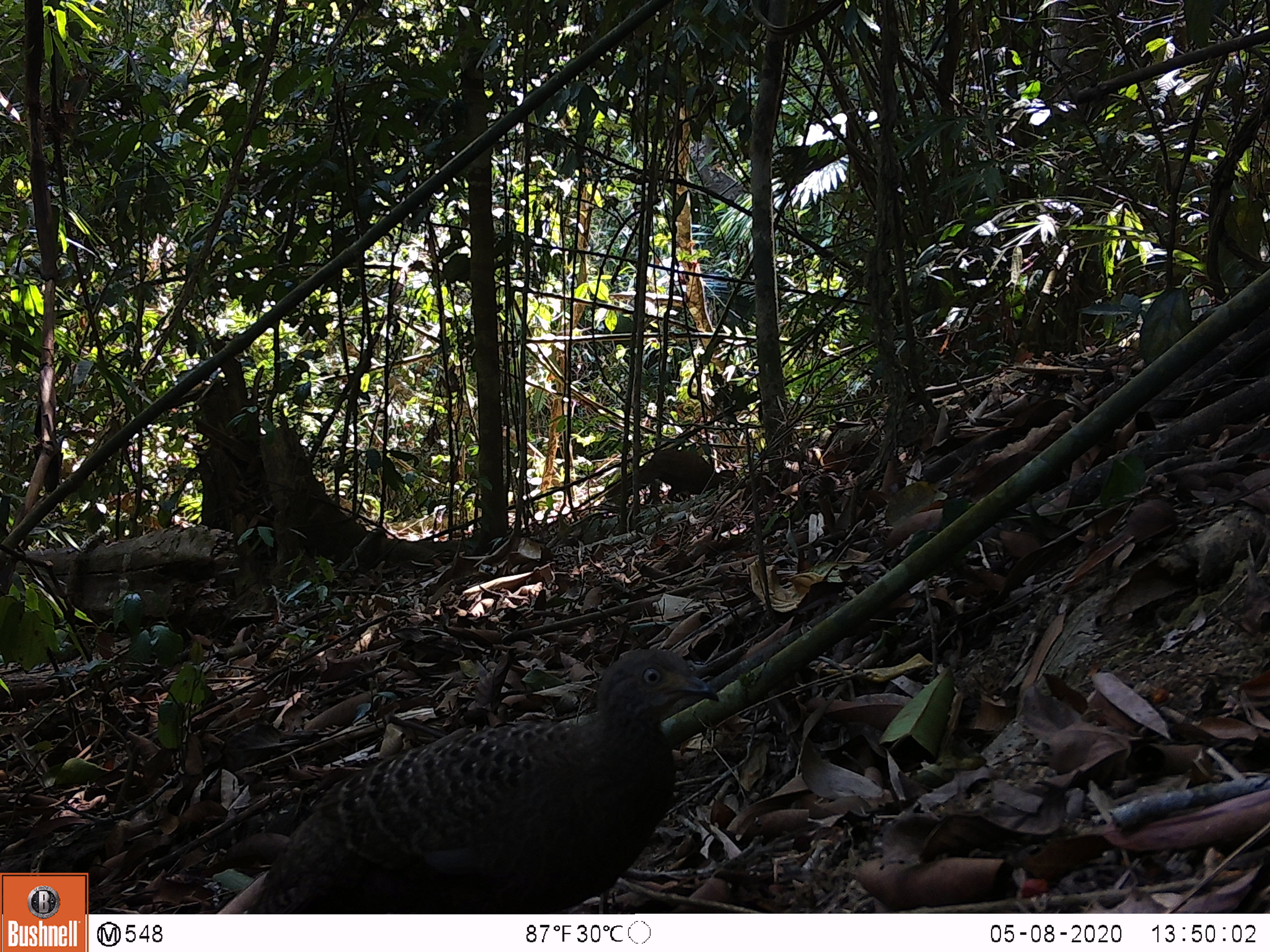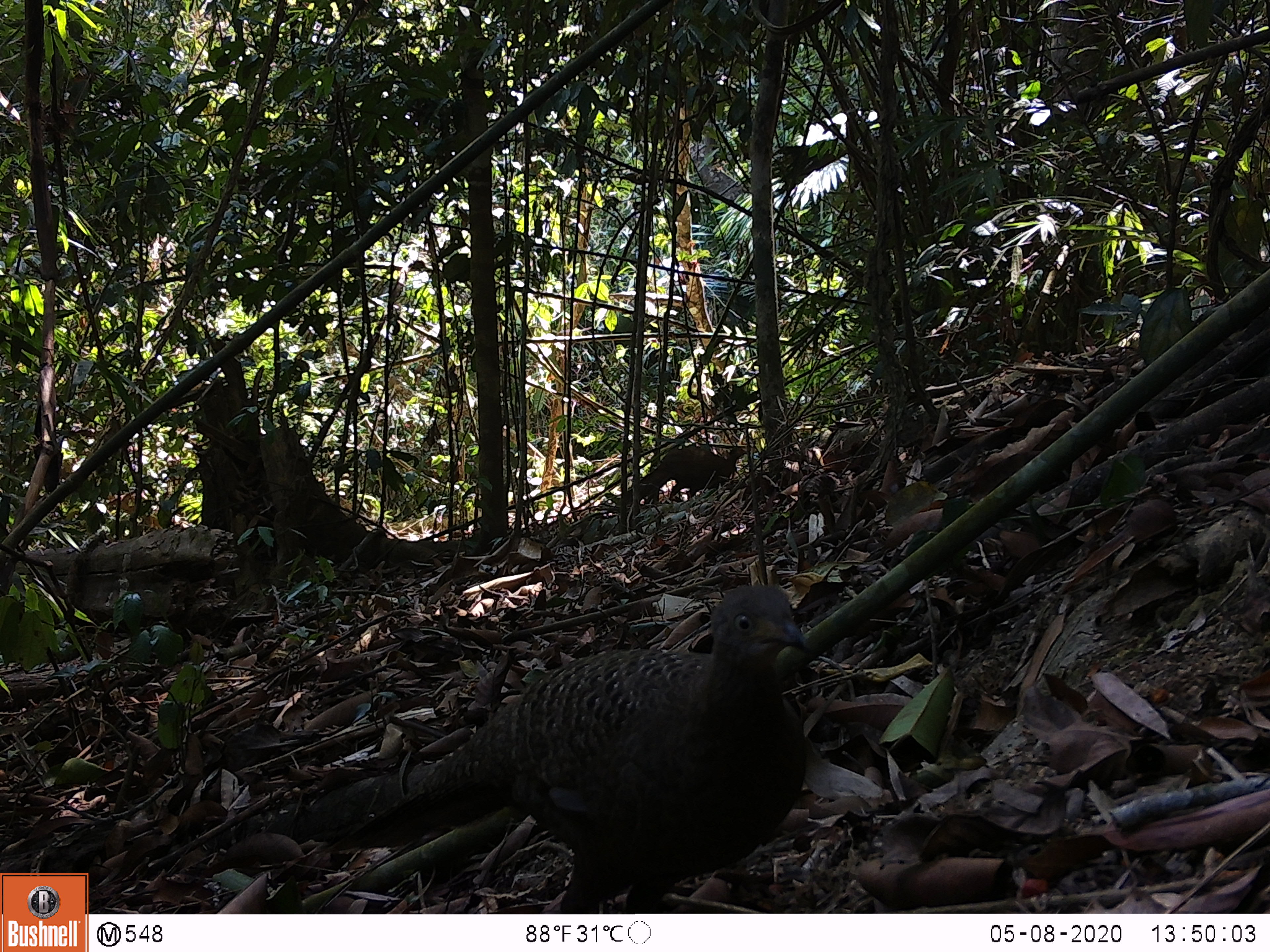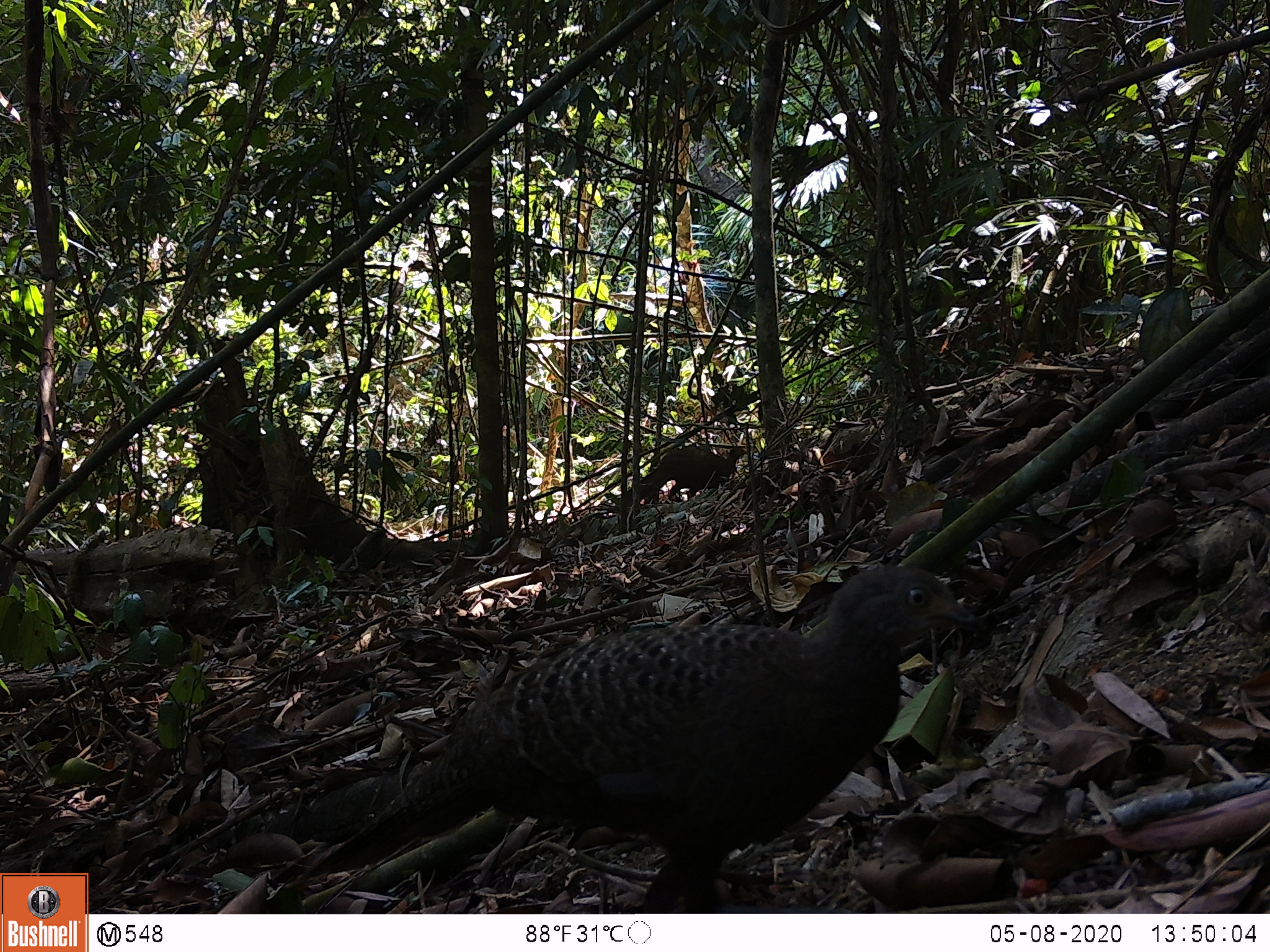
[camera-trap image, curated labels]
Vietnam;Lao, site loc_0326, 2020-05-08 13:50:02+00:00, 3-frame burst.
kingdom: Animalia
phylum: Chordata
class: Aves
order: Galliformes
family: Phasianidae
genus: Polyplectron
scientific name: Polyplectron bicalcaratum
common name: gray peacock-pheasant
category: grey peacock pheasant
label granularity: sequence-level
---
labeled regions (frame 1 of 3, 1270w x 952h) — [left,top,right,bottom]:
grey peacock pheasant: [246,647,719,913]; [603,449,739,503]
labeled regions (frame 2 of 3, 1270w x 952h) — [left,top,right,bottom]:
grey peacock pheasant: [322,585,814,913]; [627,445,747,504]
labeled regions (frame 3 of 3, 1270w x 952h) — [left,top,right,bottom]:
grey peacock pheasant: [293,565,984,912]; [618,445,746,508]